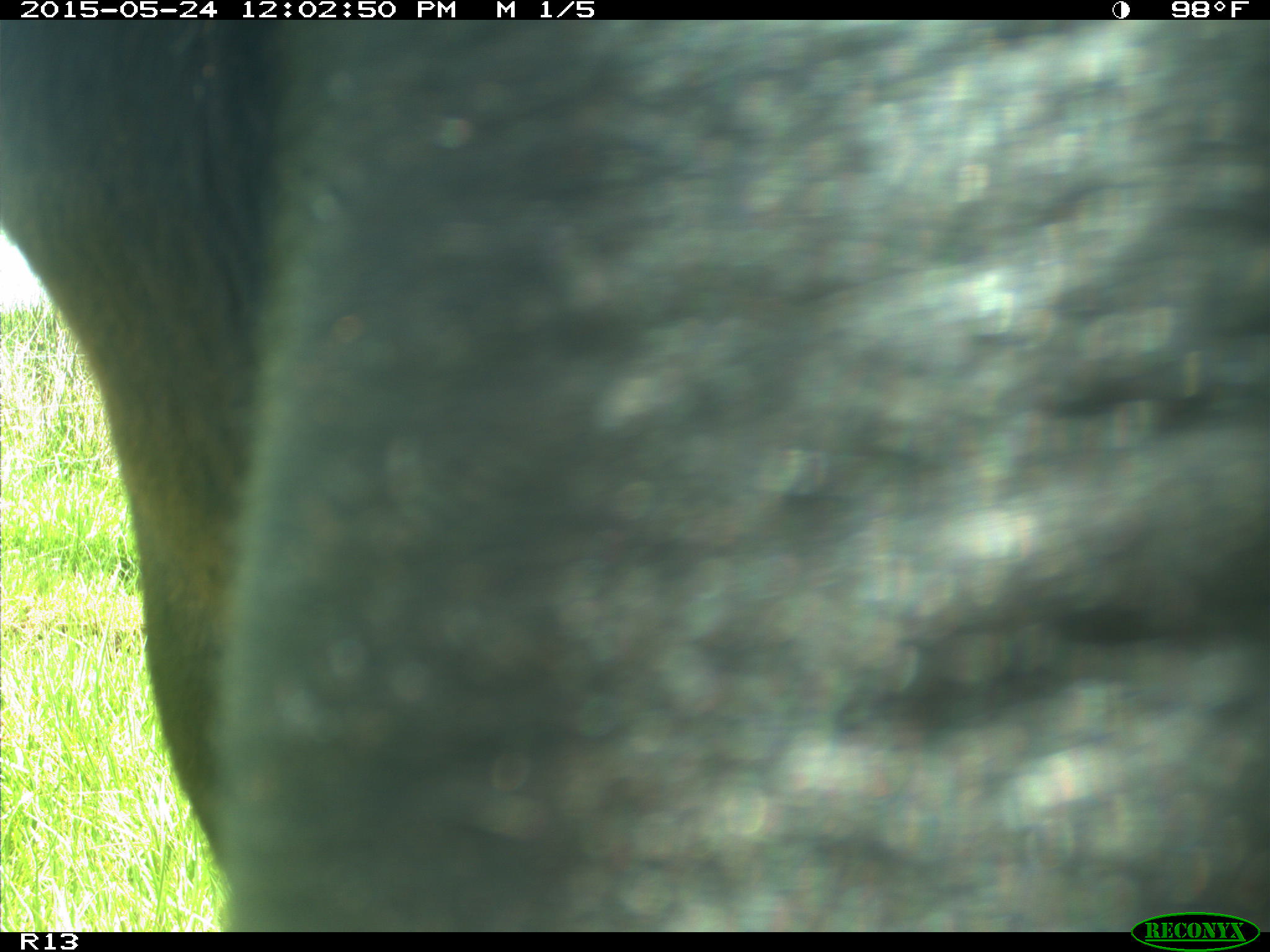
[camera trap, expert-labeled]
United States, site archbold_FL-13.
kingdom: Animalia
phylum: Chordata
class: Mammalia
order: Artiodactyla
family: Bovidae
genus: Bos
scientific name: Bos taurus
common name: domestic cow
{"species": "Bos taurus (domestic cow)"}